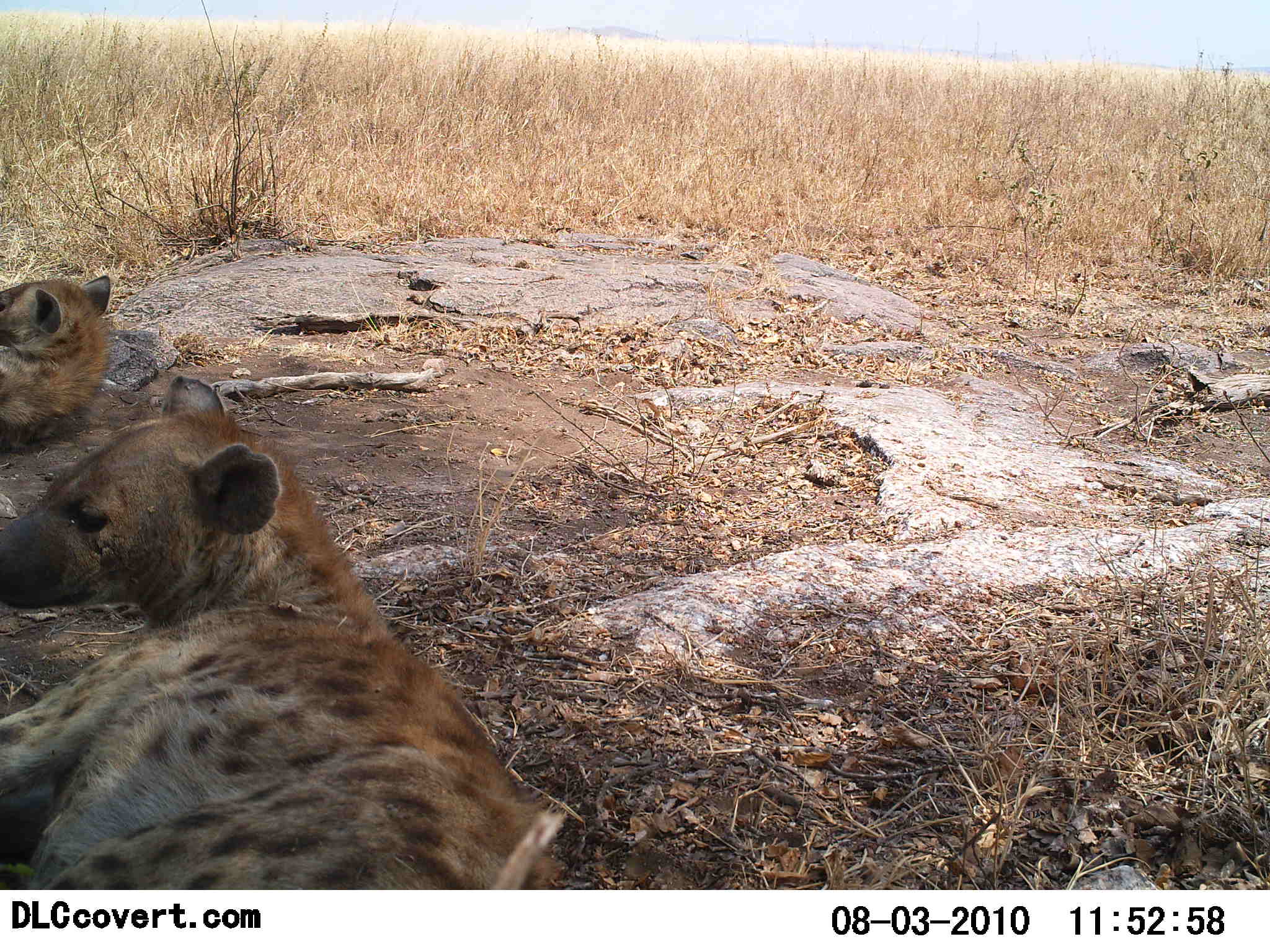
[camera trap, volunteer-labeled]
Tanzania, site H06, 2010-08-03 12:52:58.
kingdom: Animalia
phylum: Chordata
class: Mammalia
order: Carnivora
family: Hyaenidae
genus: Crocuta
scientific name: Crocuta crocuta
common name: spotted hyena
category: hyenaspotted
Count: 2.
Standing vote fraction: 0%.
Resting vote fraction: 100%.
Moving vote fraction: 0%.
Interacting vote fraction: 0%.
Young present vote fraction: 0%.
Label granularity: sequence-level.